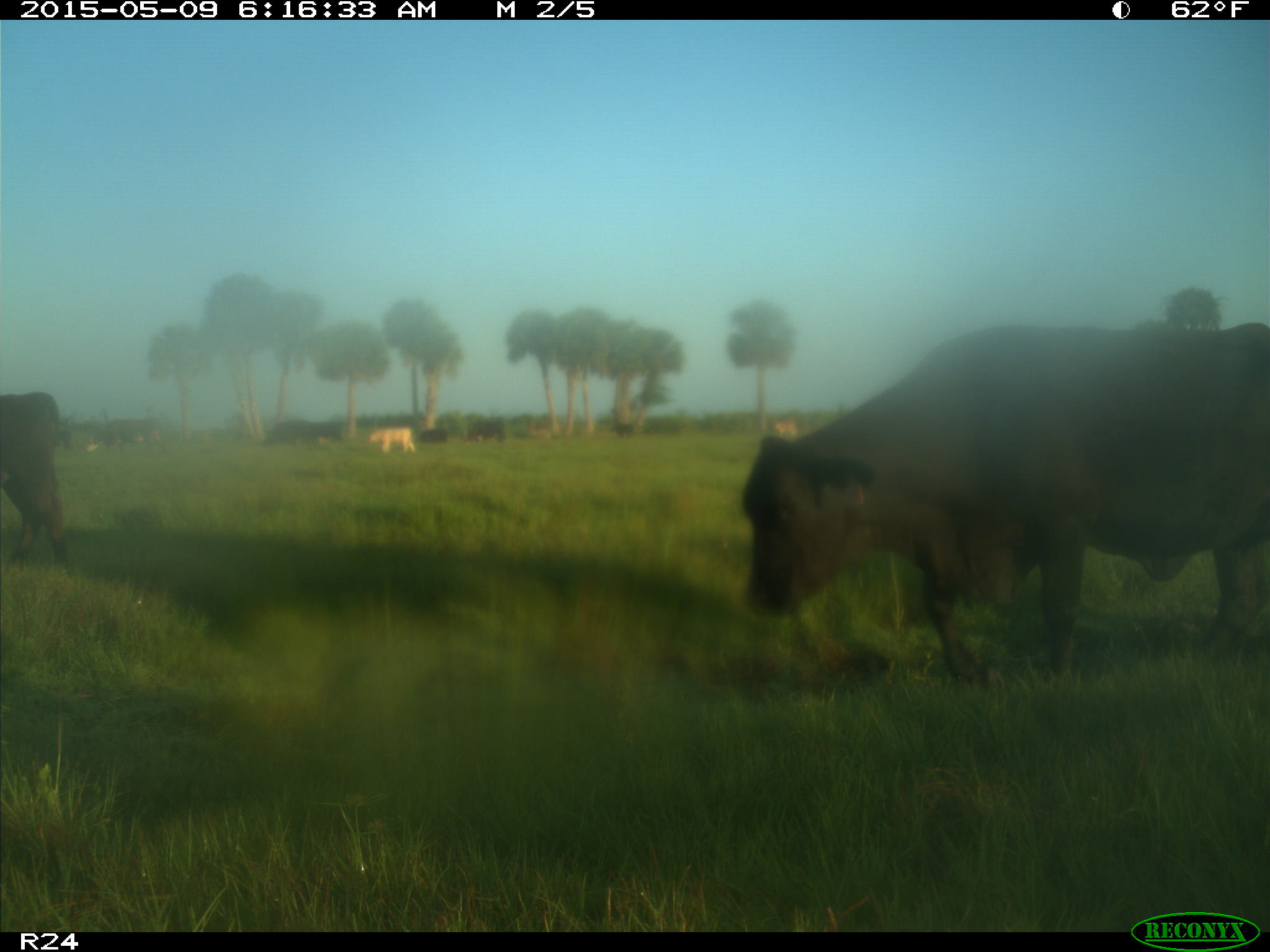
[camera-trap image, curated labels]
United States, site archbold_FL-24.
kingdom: Animalia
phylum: Chordata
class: Mammalia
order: Artiodactyla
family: Bovidae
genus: Bos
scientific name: Bos taurus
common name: domestic cow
Bos taurus (domestic cow).